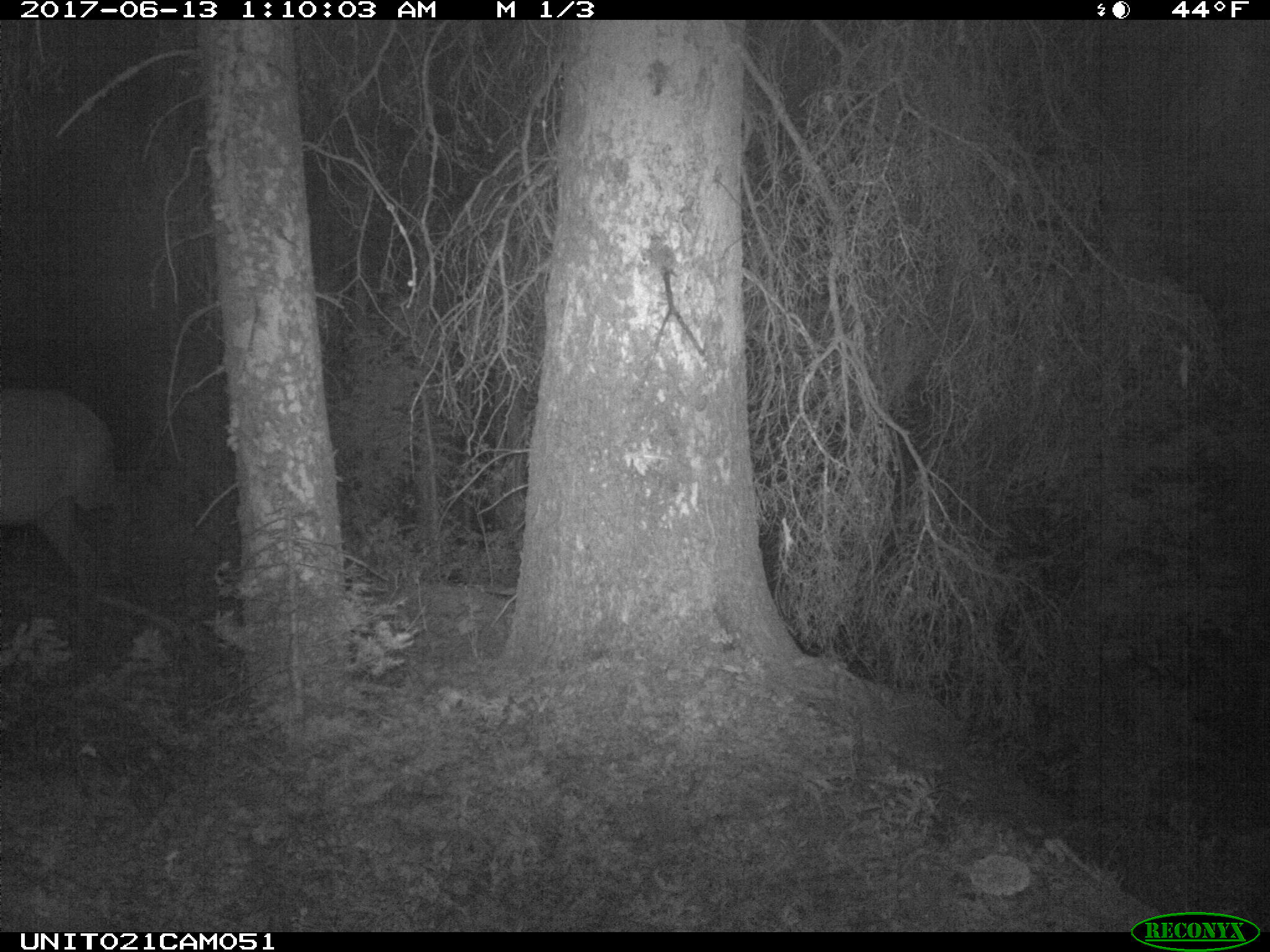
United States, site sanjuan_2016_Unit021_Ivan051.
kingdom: Animalia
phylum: Chordata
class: Mammalia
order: Artiodactyla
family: Cervidae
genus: Cervus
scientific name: Cervus elaphus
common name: red deer